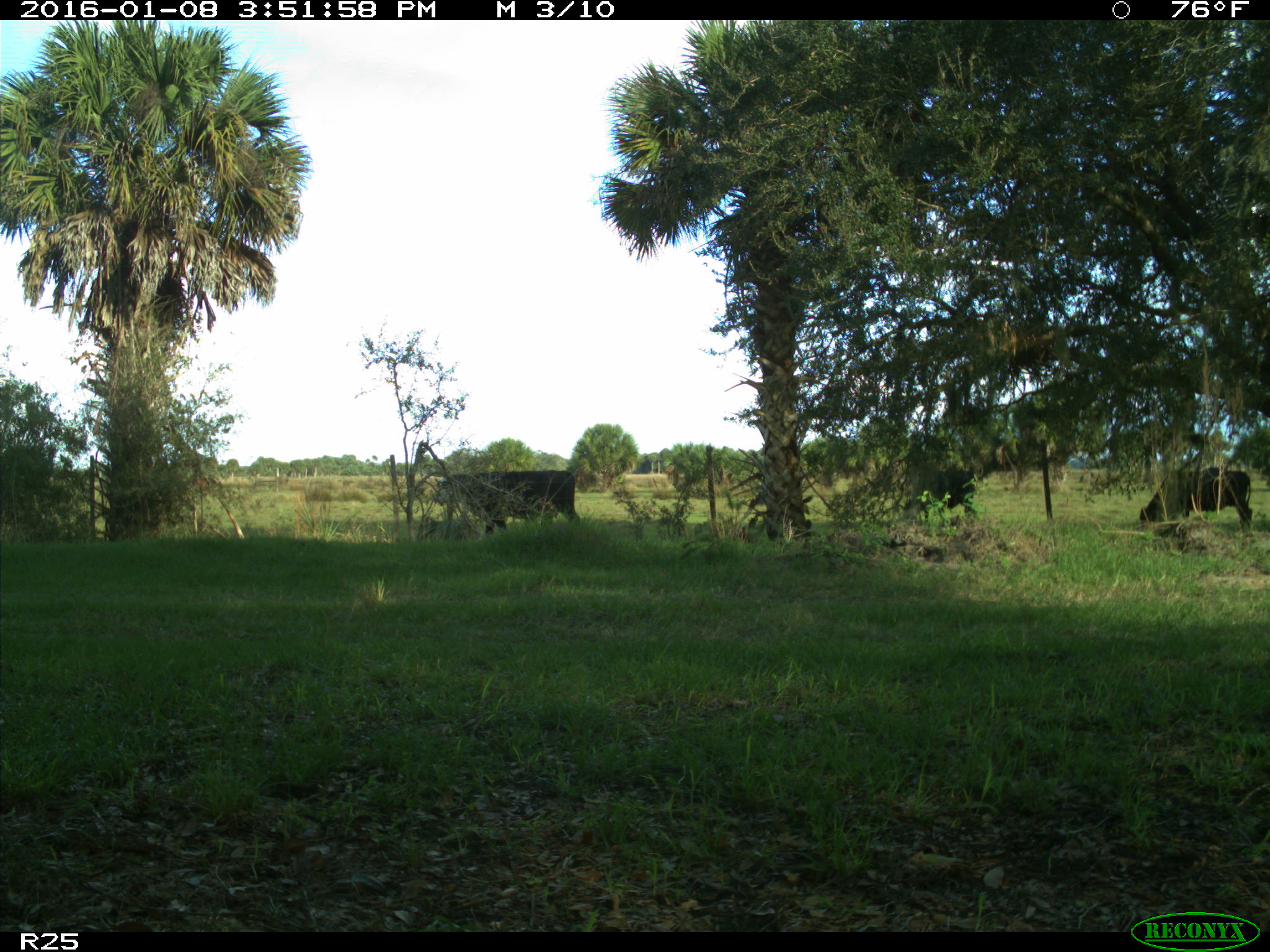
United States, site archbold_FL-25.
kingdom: Animalia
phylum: Chordata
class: Mammalia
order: Artiodactyla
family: Bovidae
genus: Bos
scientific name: Bos taurus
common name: domestic cow